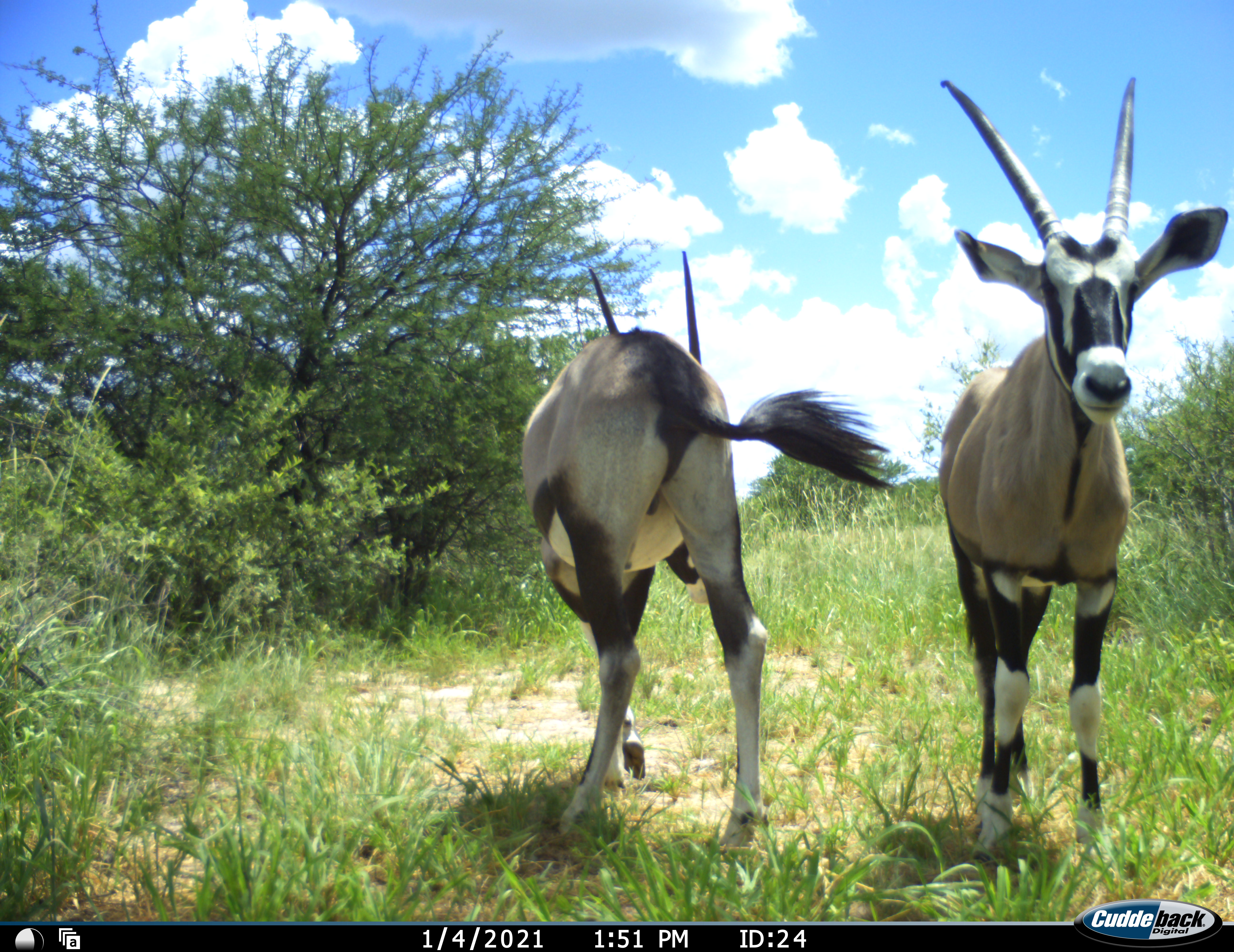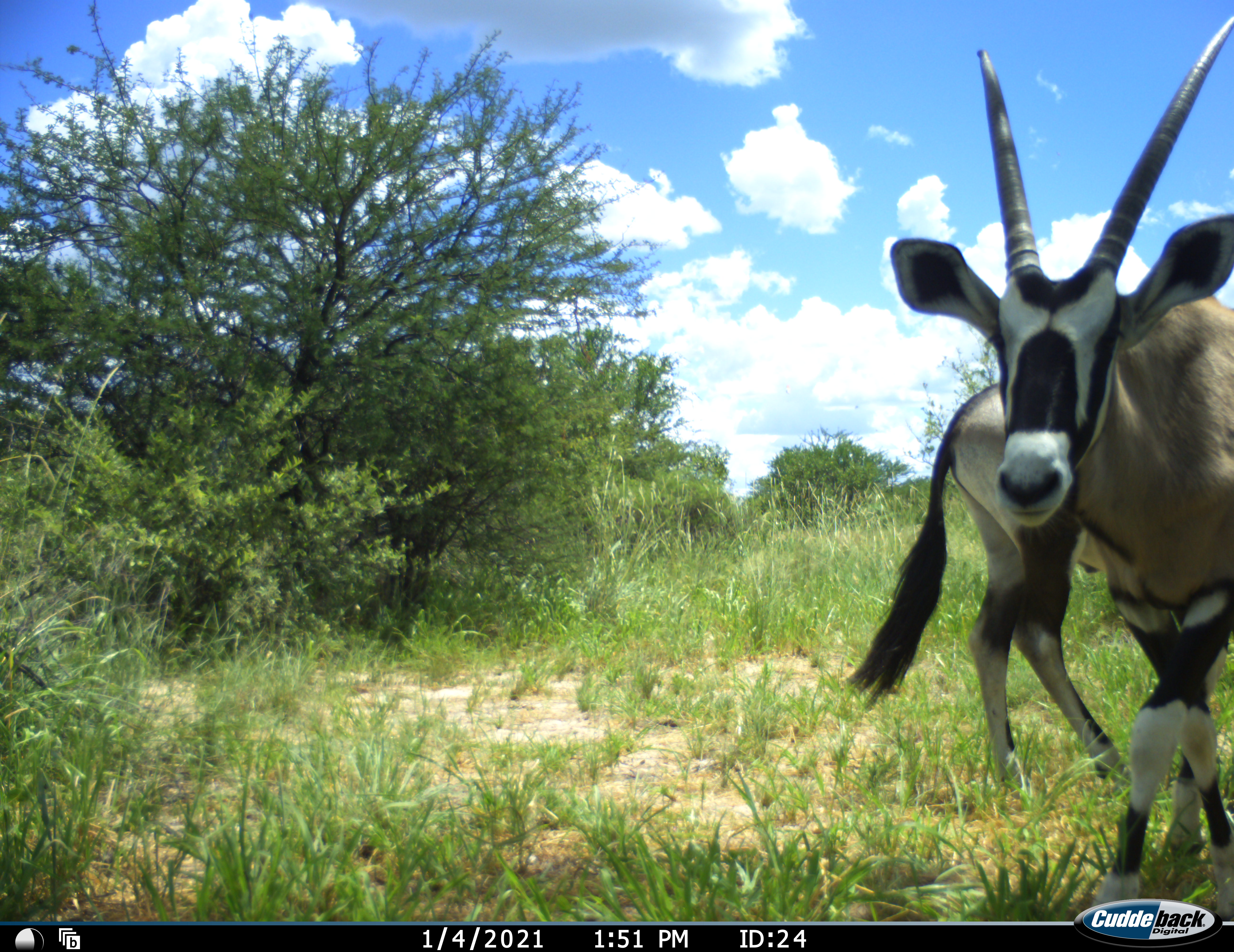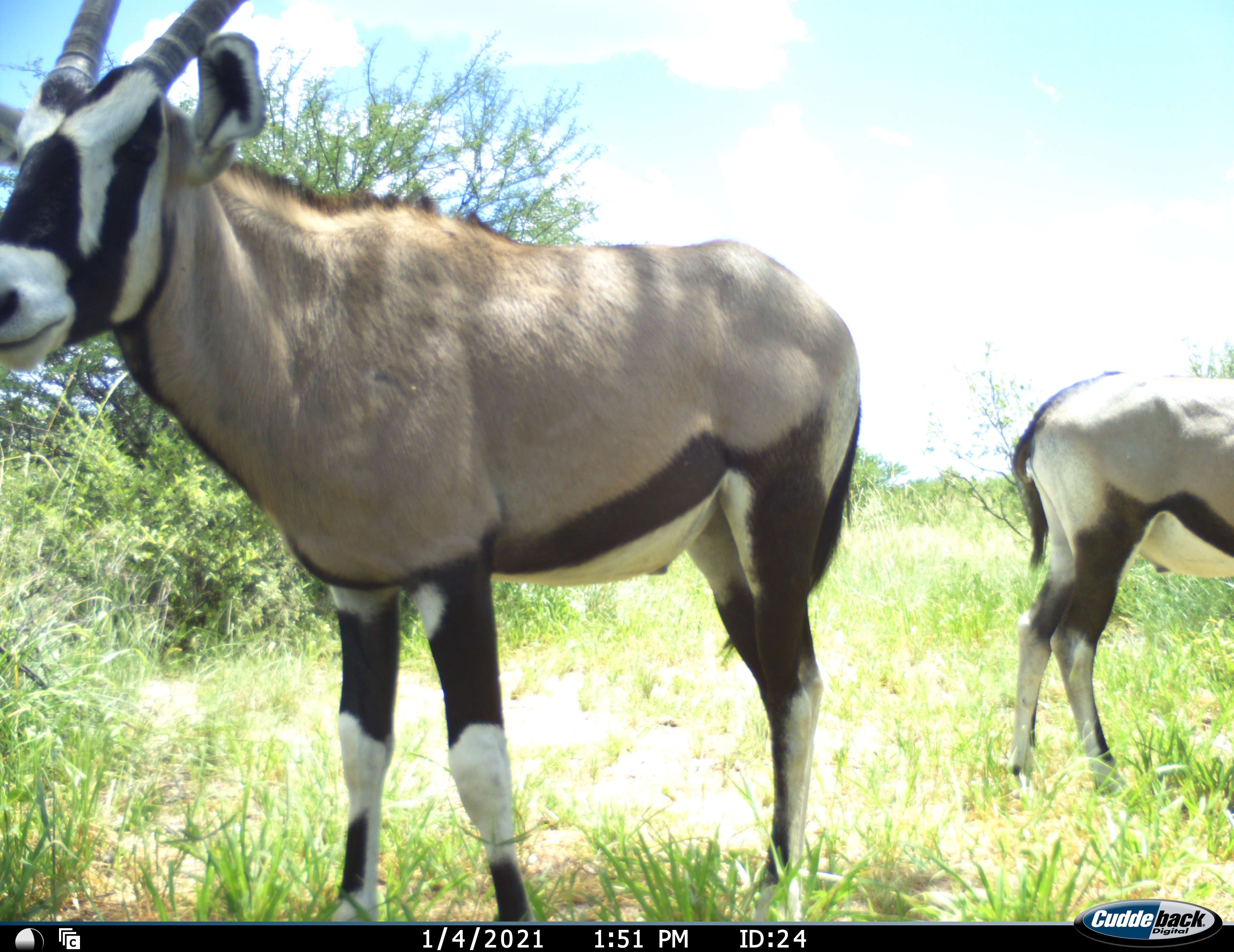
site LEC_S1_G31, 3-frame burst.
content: unidentified animal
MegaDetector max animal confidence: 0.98